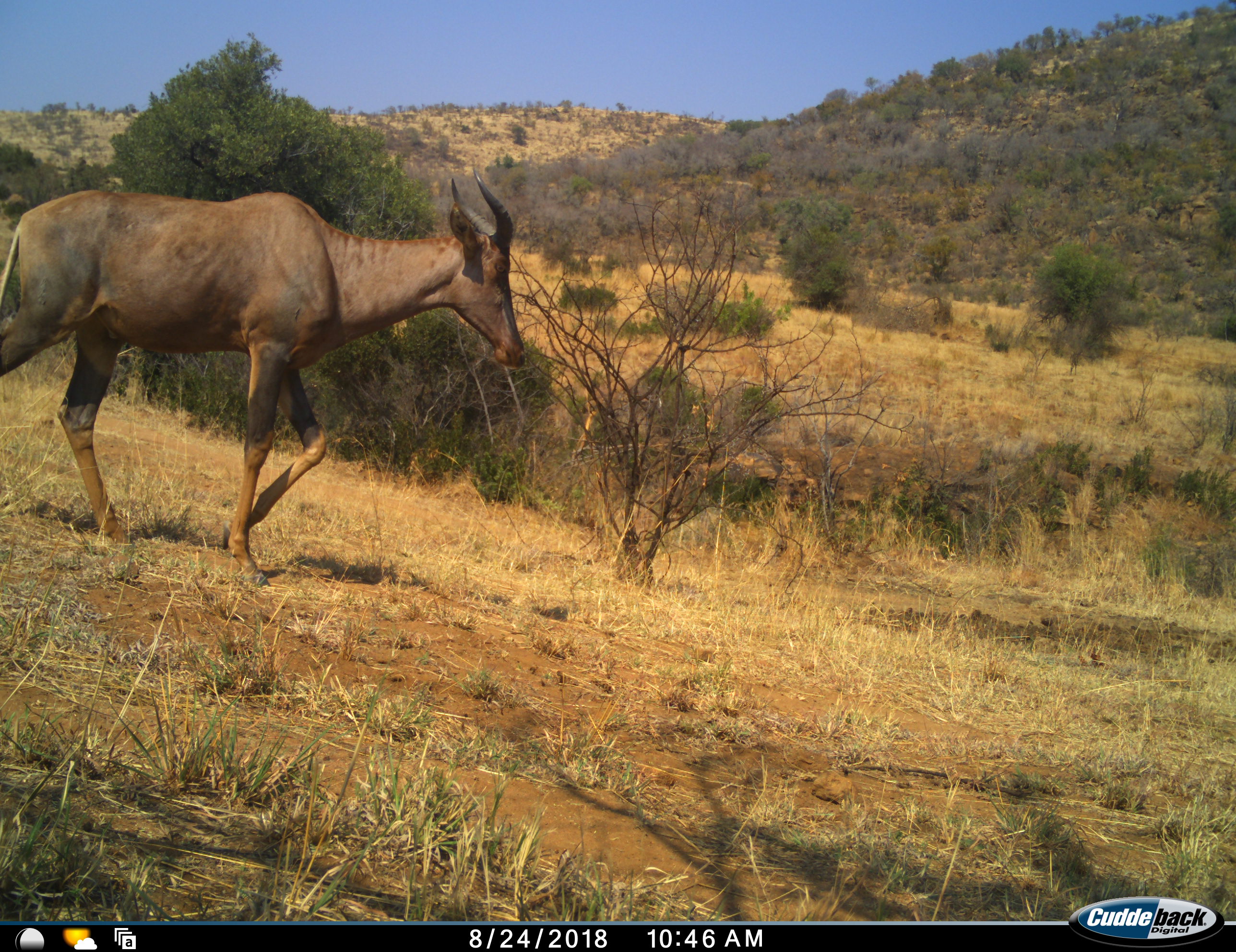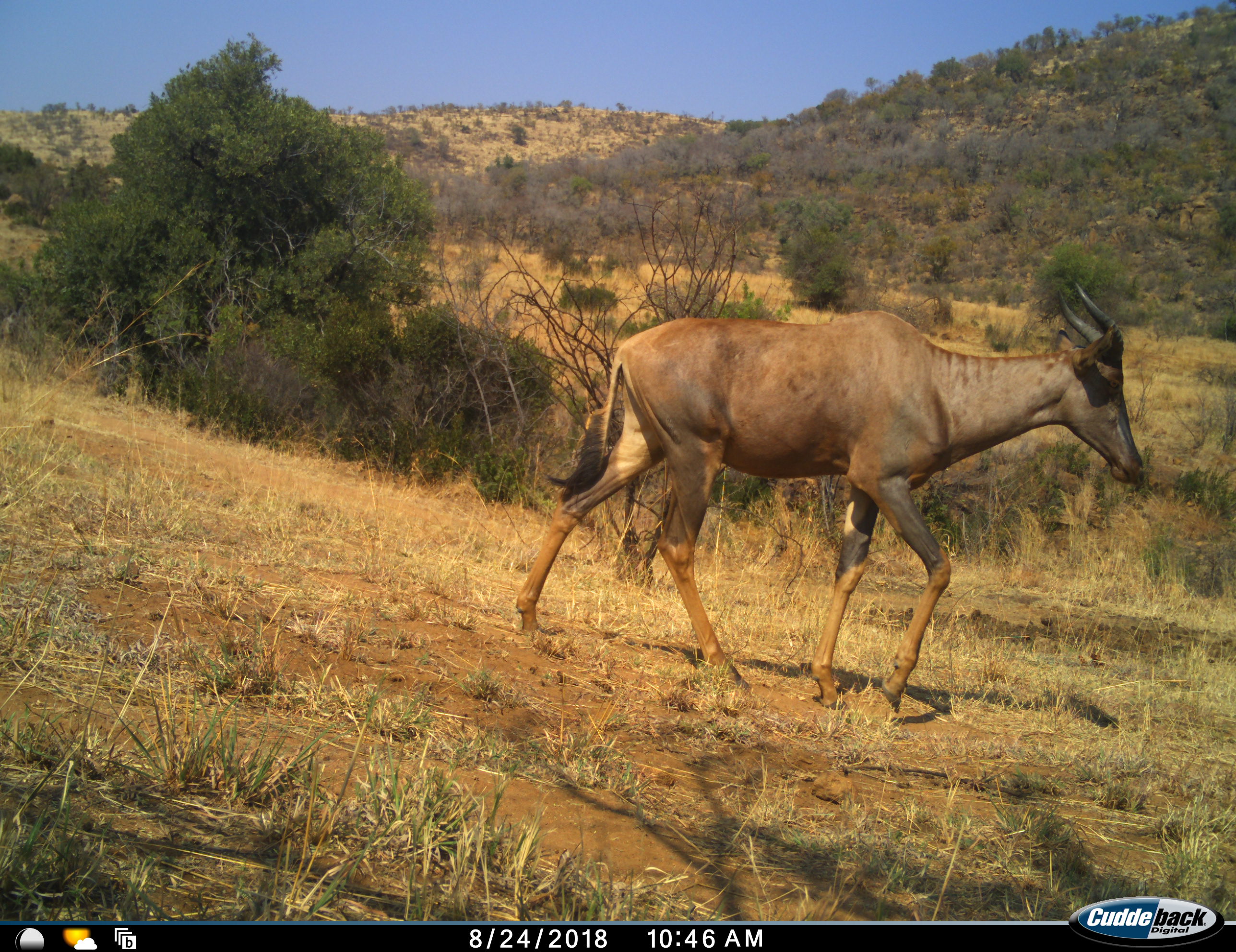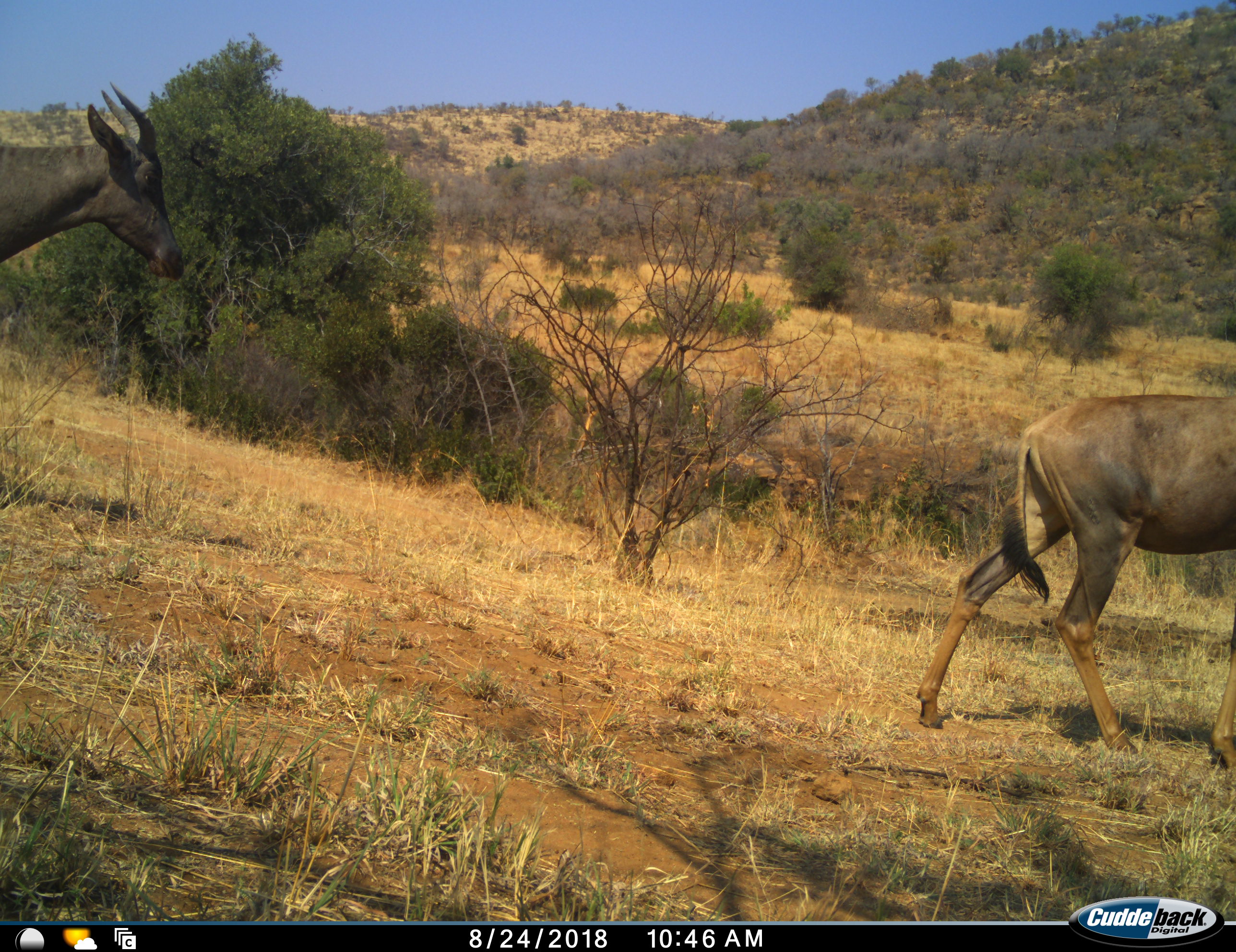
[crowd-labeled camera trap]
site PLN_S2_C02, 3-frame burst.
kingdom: Animalia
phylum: Chordata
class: Mammalia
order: Artiodactyla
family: Bovidae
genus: Damaliscus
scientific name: Damaliscus lunatus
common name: tsessebe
Tsessebe (Damaliscus lunatus), count 2. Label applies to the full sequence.